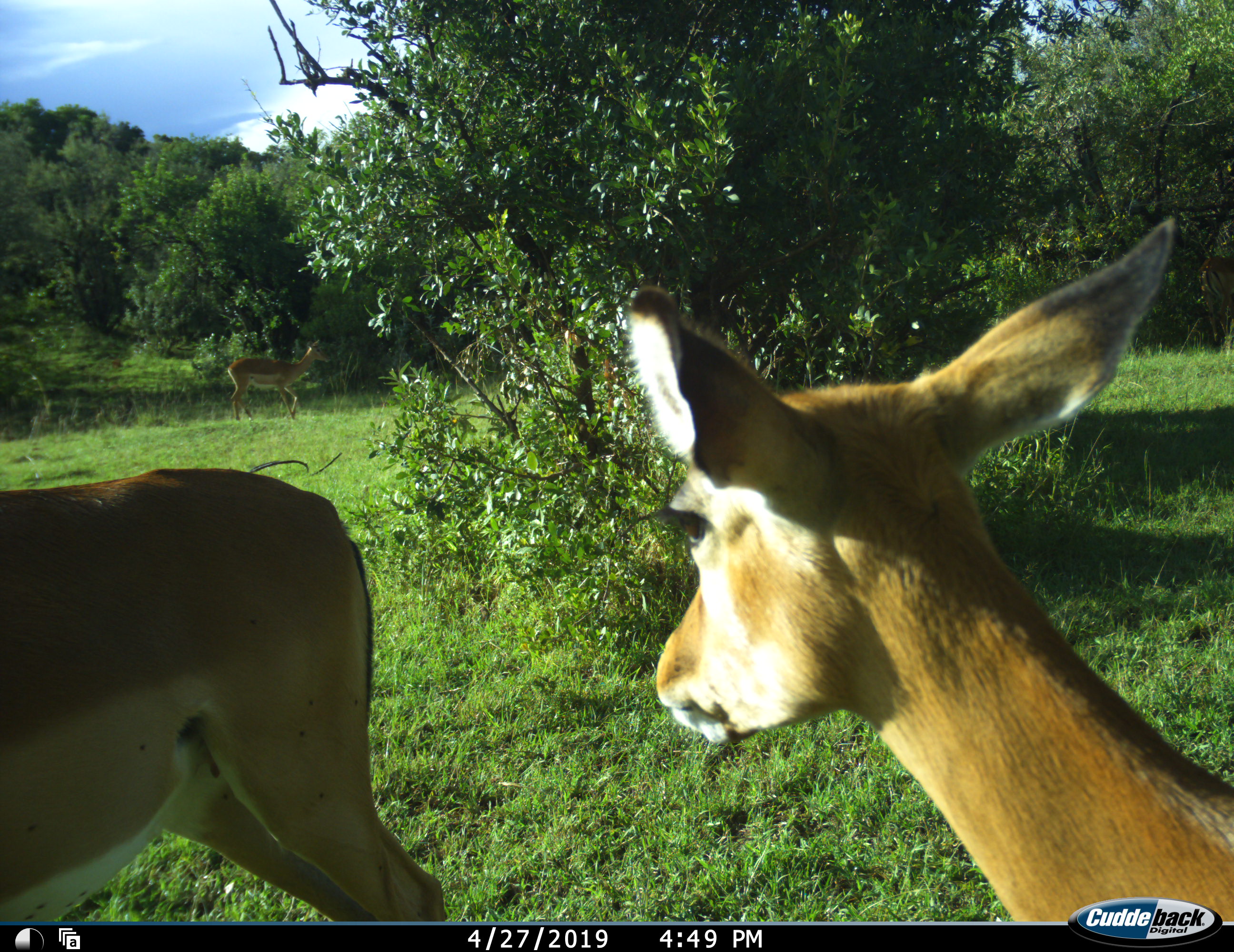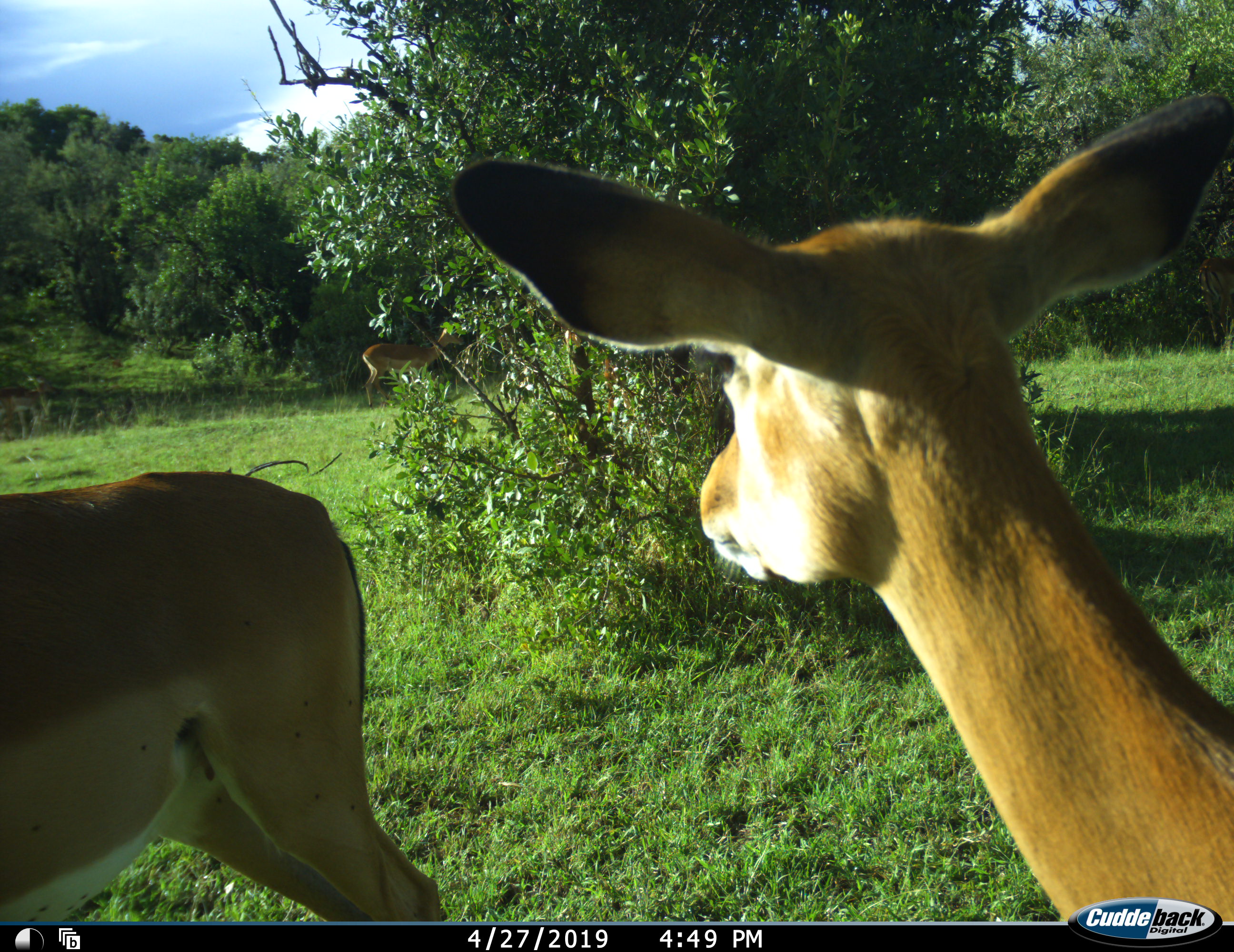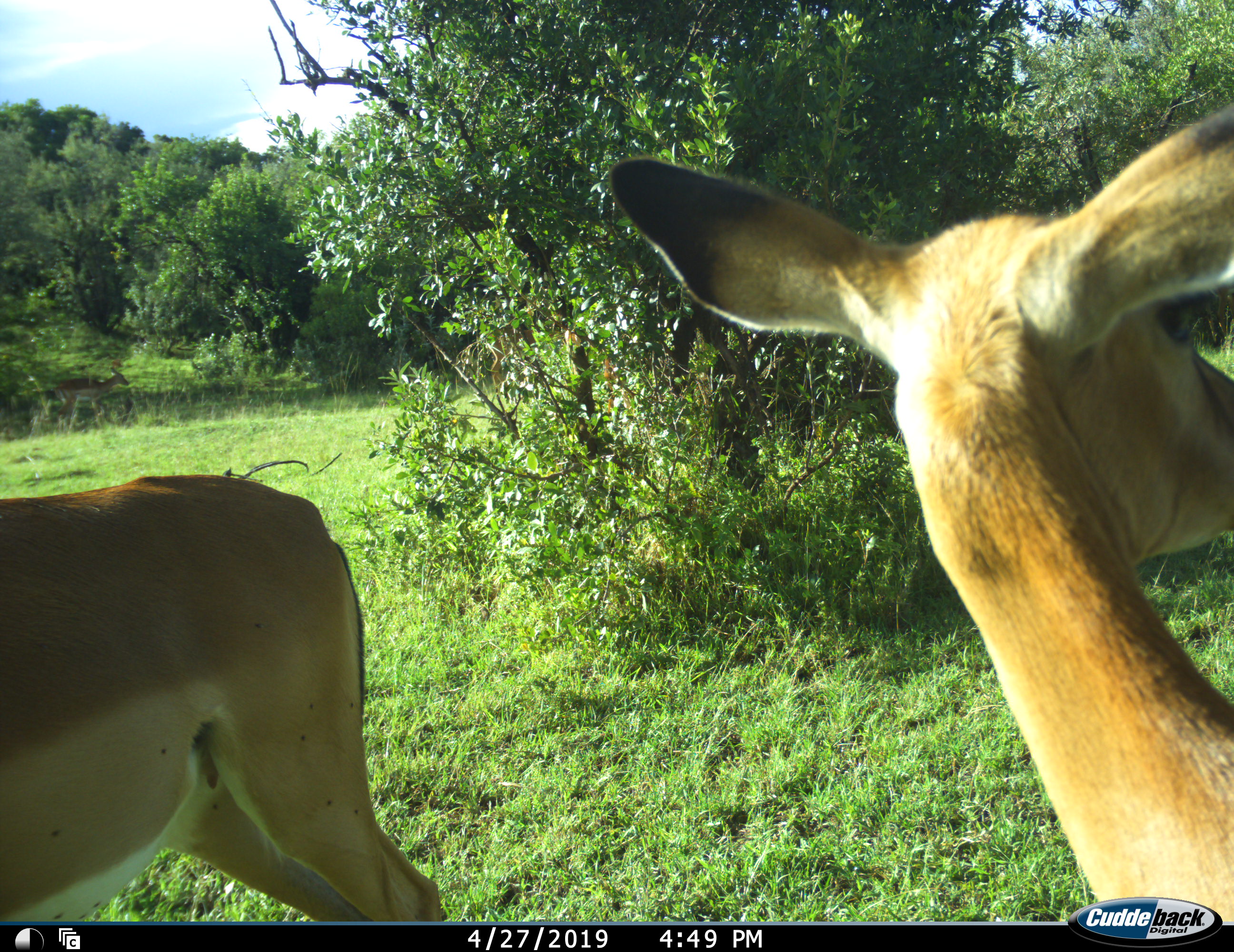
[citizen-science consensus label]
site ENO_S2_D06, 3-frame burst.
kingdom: Animalia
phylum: Chordata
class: Mammalia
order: Artiodactyla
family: Bovidae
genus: Aepyceros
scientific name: Aepyceros melampus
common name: impala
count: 4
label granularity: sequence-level